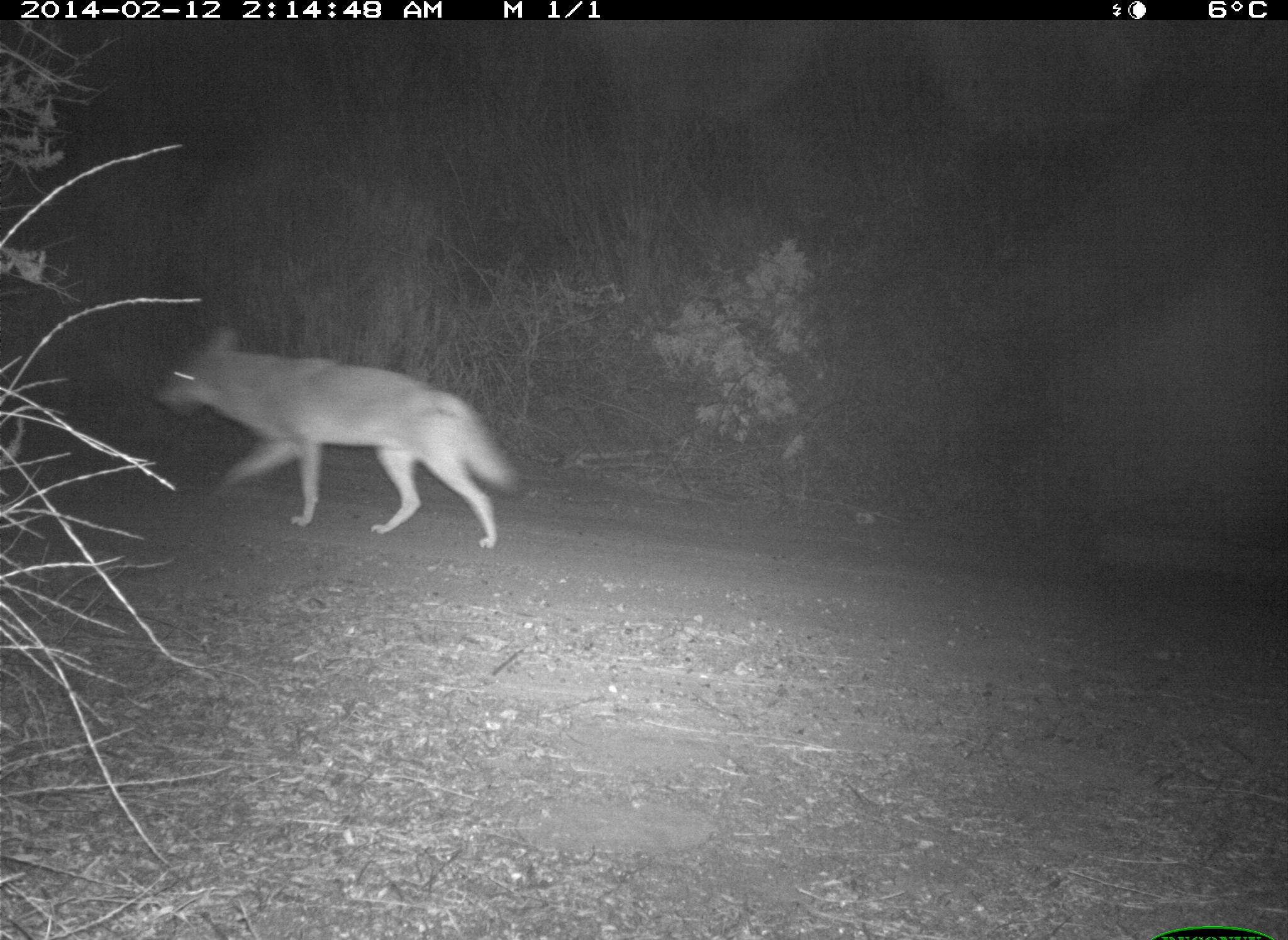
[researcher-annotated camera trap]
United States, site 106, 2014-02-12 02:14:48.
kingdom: Animalia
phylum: Chordata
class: Mammalia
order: Carnivora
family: Canidae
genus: Canis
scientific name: Canis latrans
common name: coyote